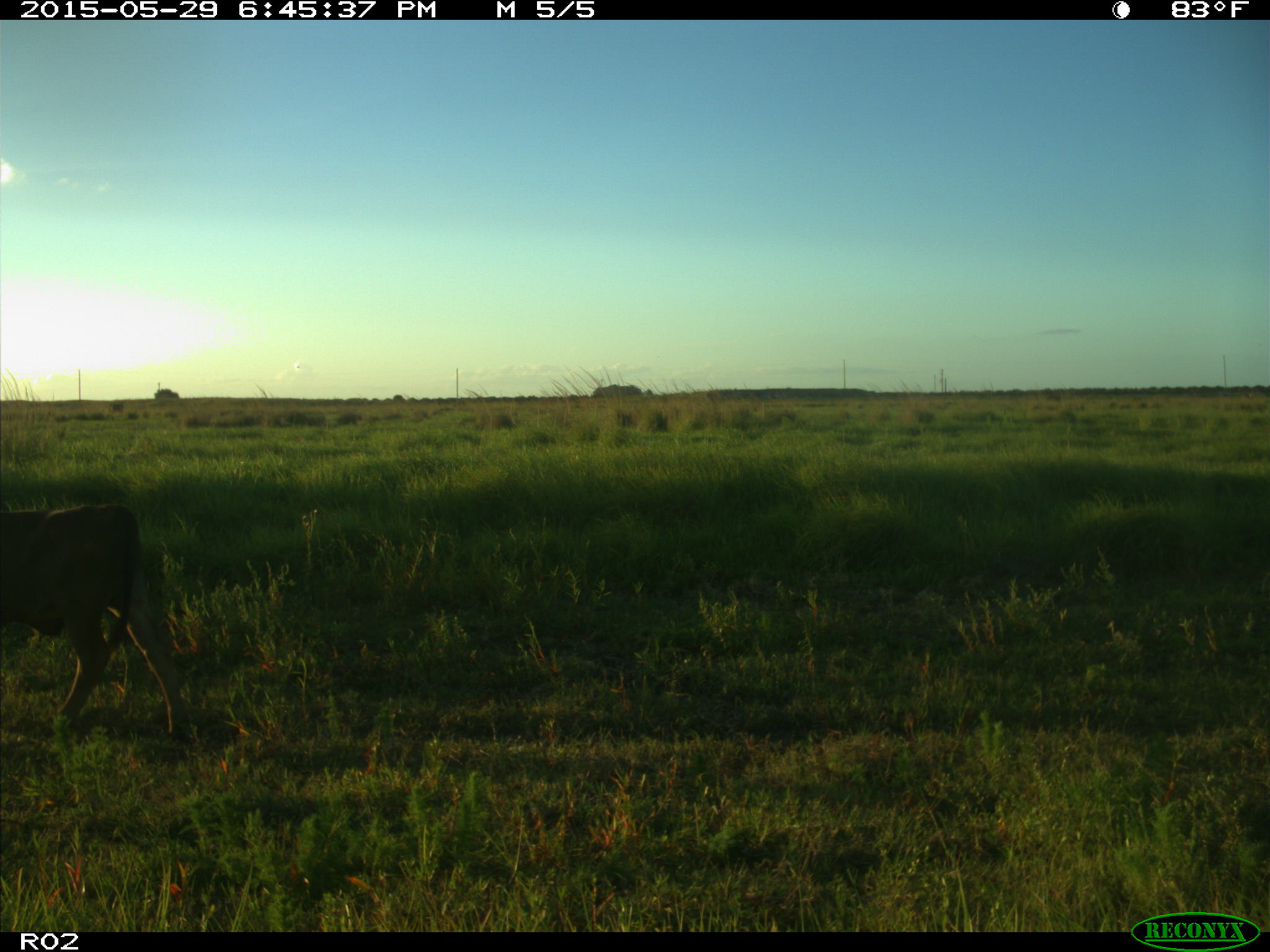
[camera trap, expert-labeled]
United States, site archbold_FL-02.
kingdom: Animalia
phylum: Chordata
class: Mammalia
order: Artiodactyla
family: Bovidae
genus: Bos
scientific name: Bos taurus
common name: domestic cow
Bos taurus (domestic cow).